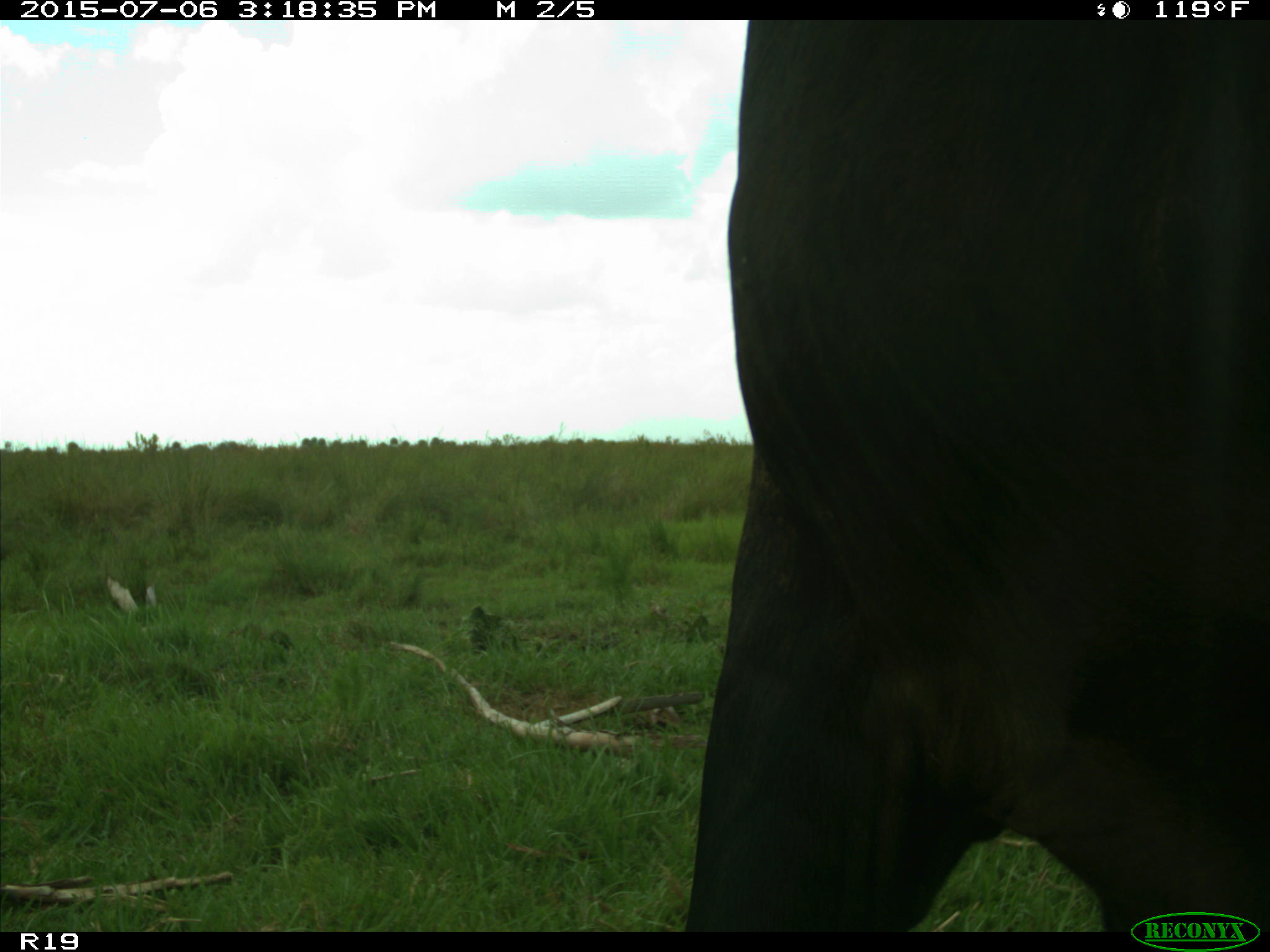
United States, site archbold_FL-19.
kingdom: Animalia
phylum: Chordata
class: Mammalia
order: Artiodactyla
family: Bovidae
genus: Bos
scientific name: Bos taurus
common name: domestic cow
Bos taurus (domestic cow).